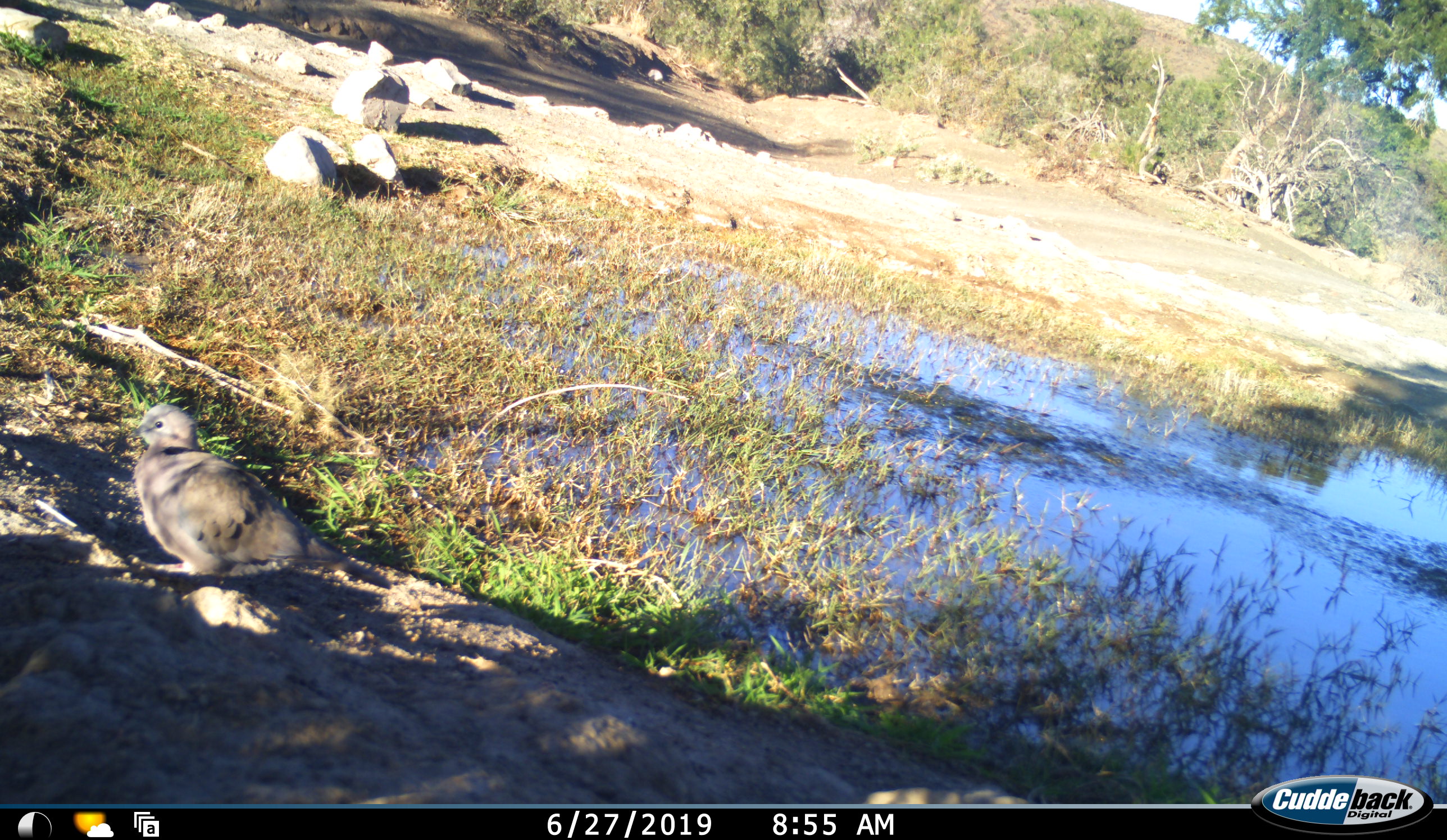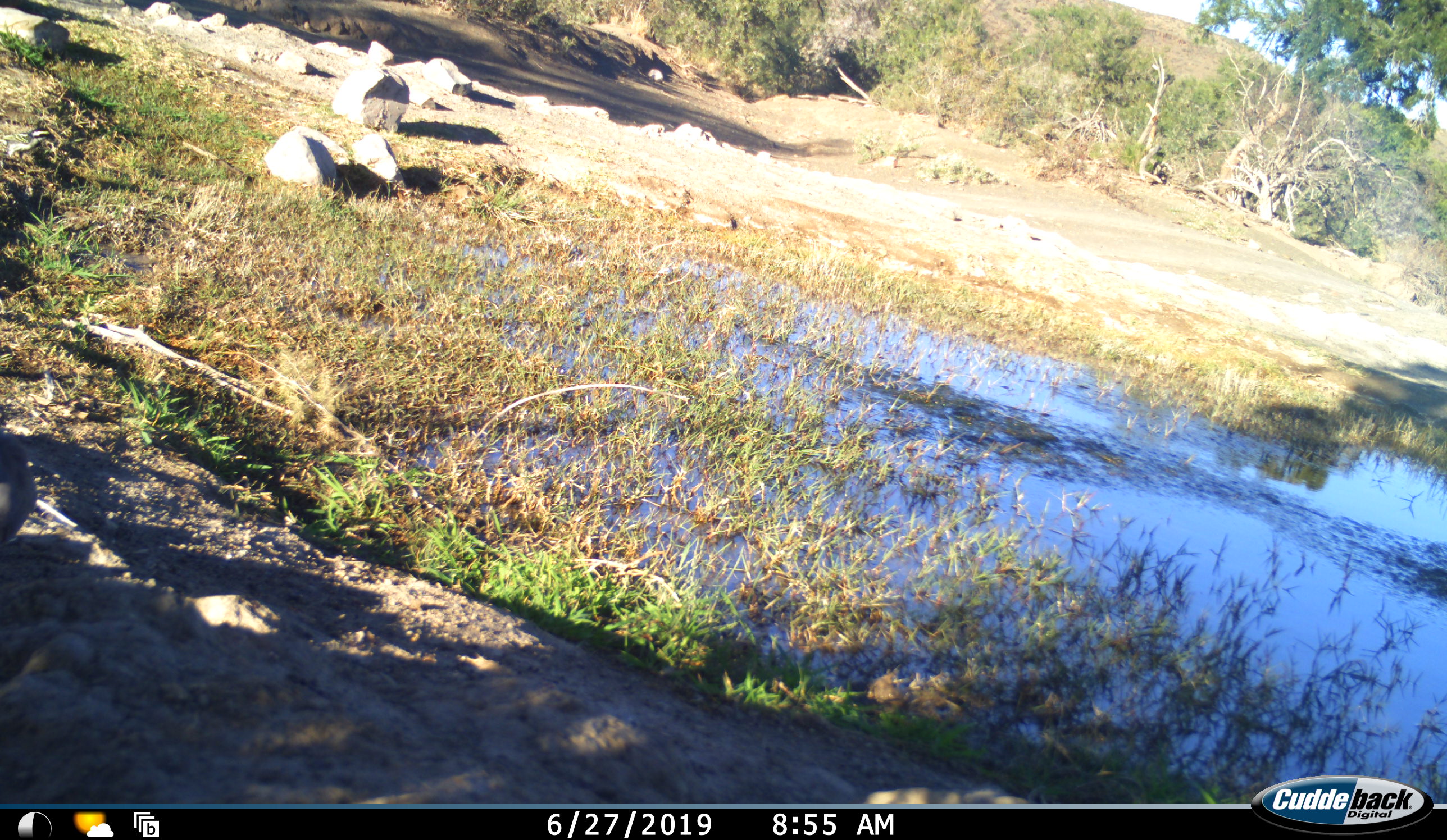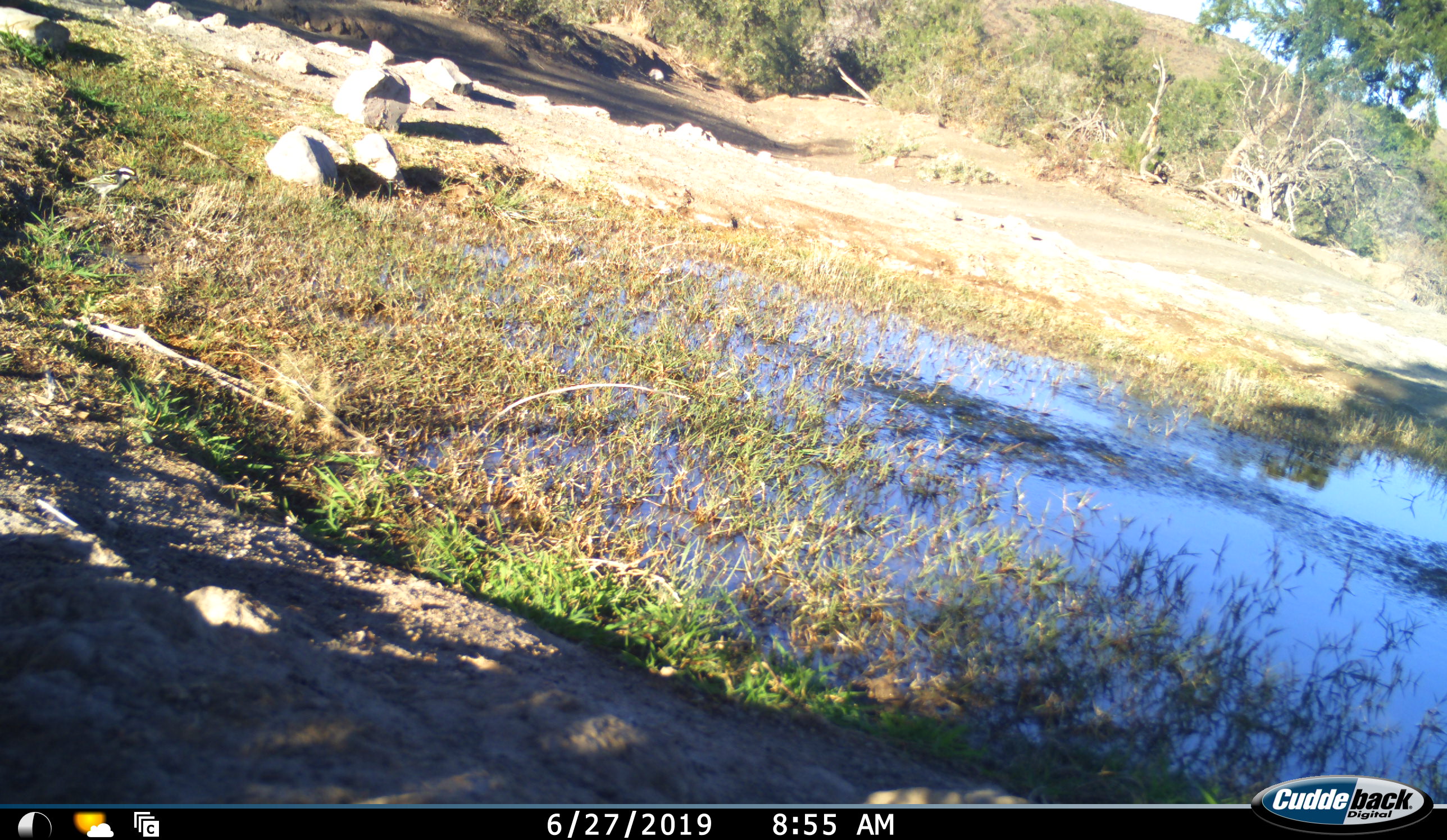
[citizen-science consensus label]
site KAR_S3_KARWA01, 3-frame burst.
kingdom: Animalia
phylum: Chordata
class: Aves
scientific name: Aves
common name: bird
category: birdother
Birdother (bird) (Aves), count 2. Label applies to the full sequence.